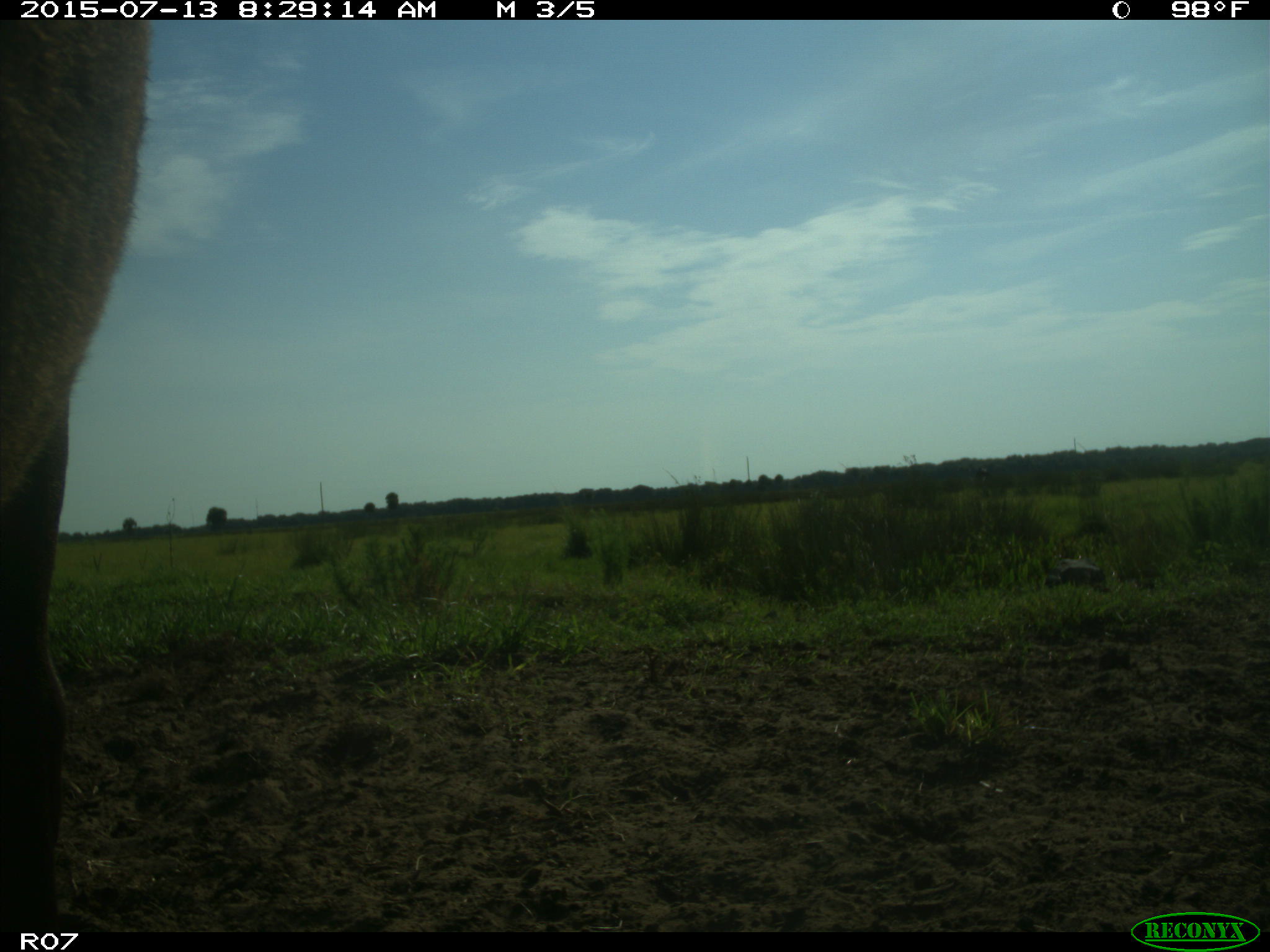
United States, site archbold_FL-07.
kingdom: Animalia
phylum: Chordata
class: Mammalia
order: Artiodactyla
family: Bovidae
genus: Bos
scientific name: Bos taurus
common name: domestic cow